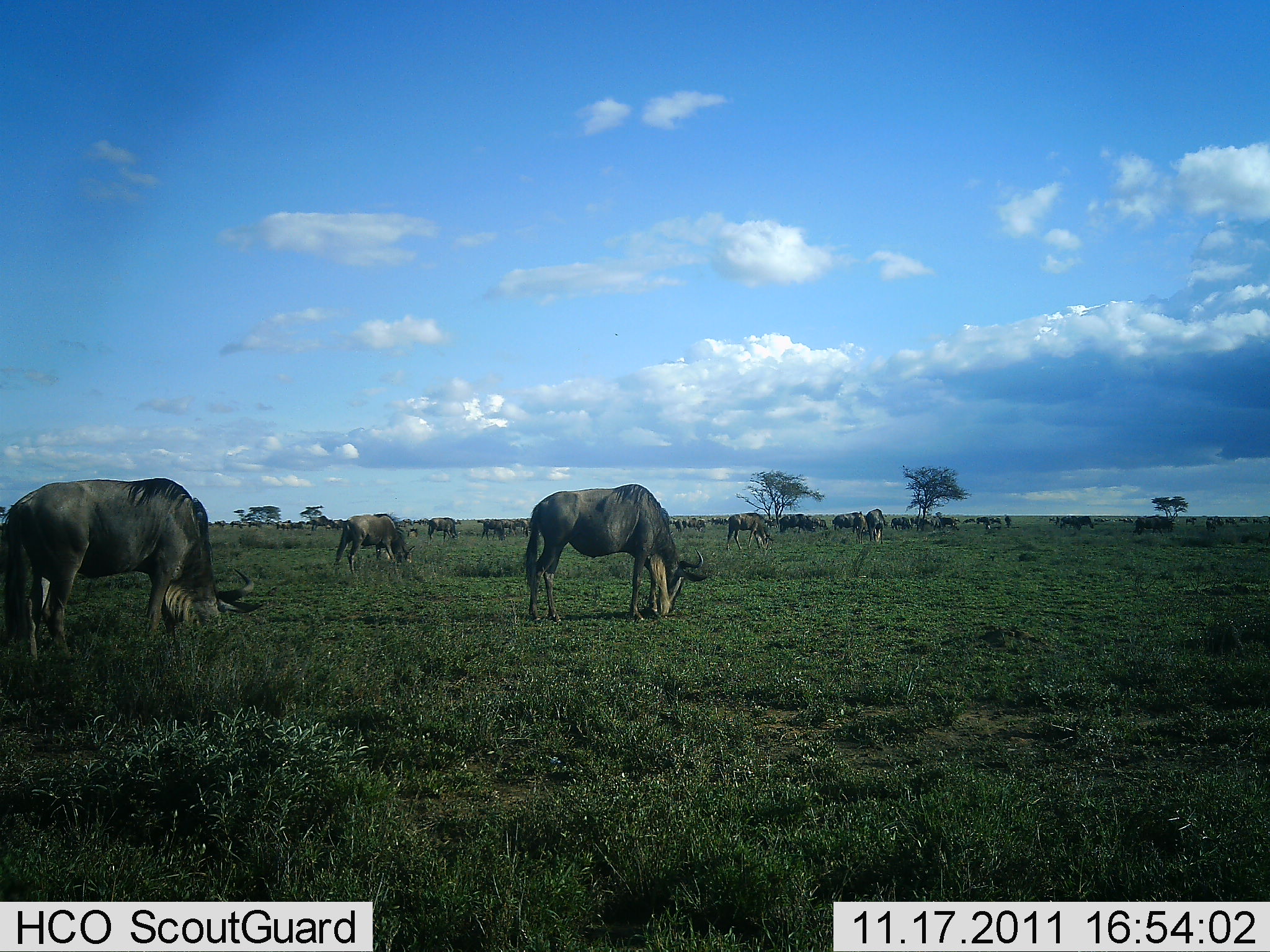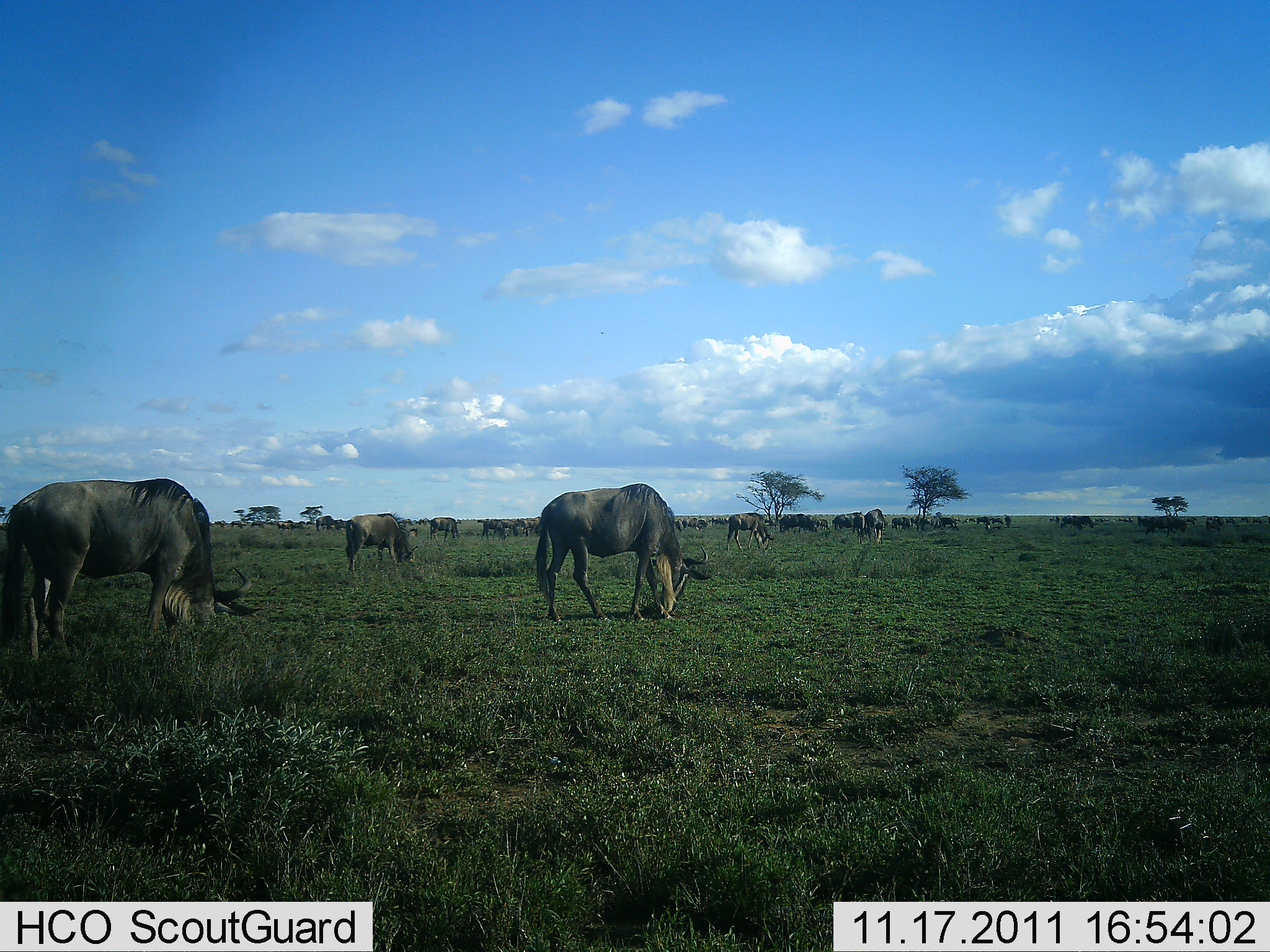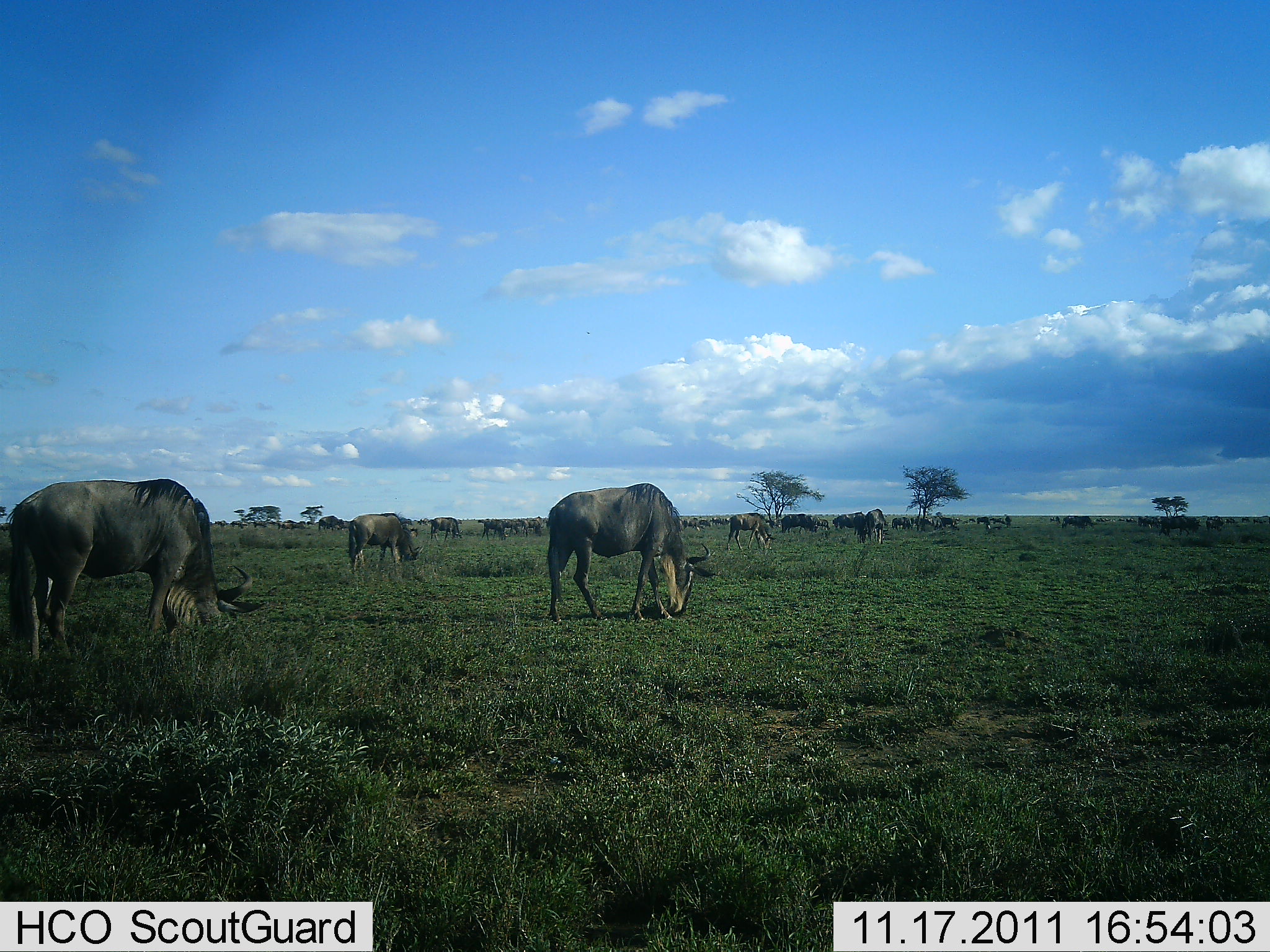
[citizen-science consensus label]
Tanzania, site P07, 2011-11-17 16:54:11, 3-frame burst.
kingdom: Animalia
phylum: Chordata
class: Mammalia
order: Artiodactyla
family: Bovidae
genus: Connochaetes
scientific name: Connochaetes taurinus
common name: blue wildebeest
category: wildebeest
Wildebeest (blue wildebeest) (Connochaetes taurinus), count 11-50. Behavior (volunteer vote fractions): standing 44%, resting 0%, moving 33%, interacting 0%. Young present (vote fraction): 0%. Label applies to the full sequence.